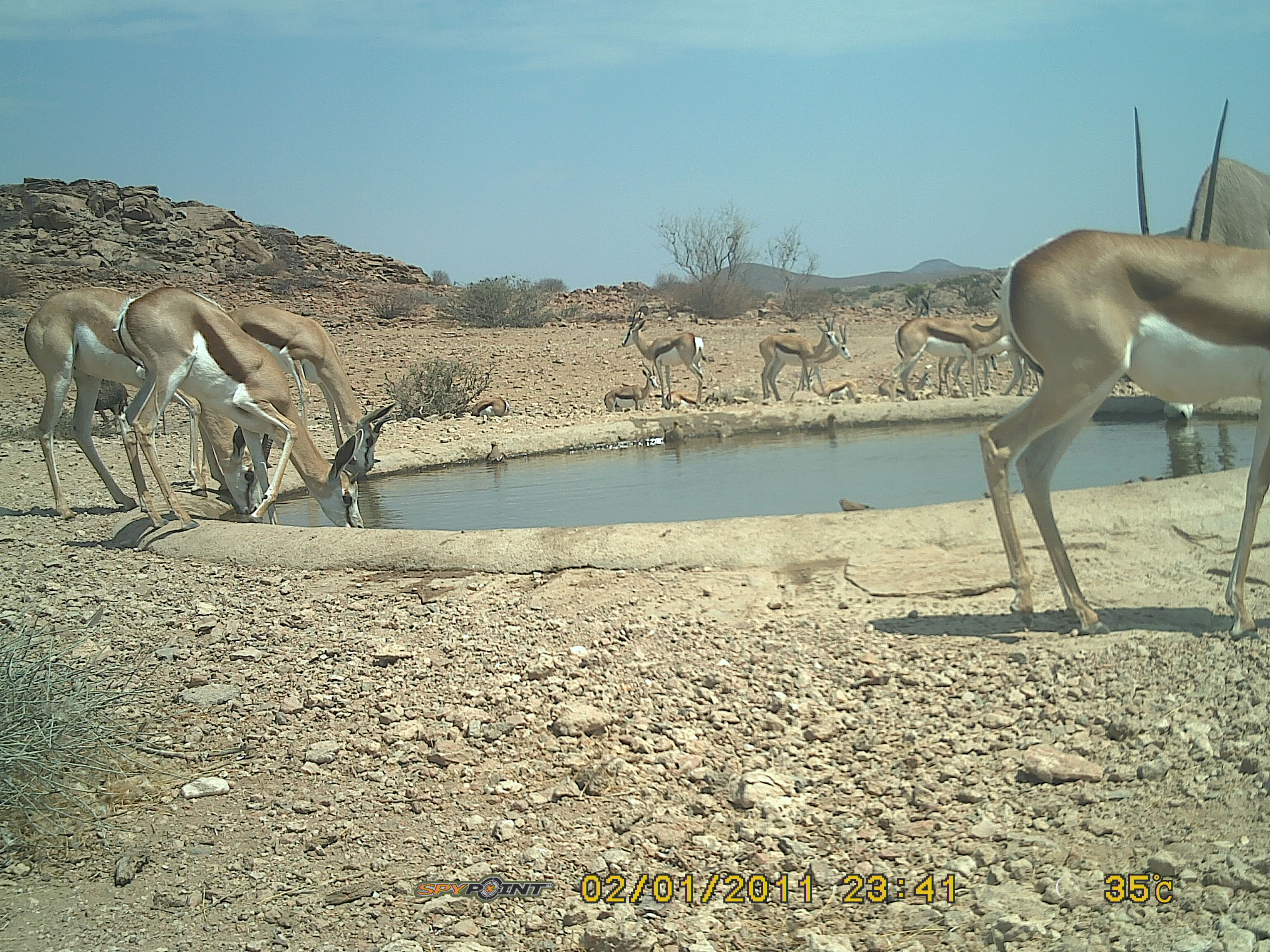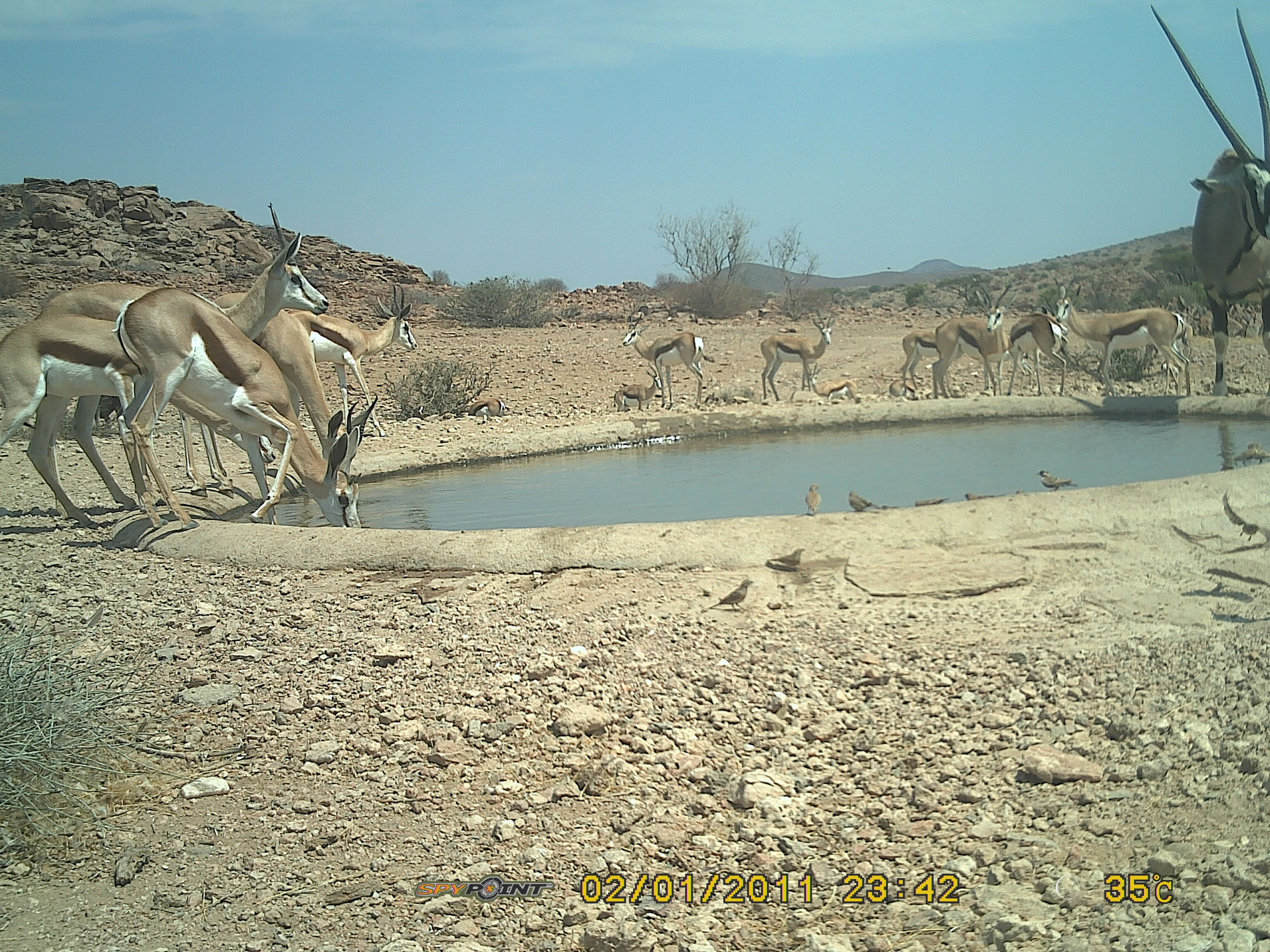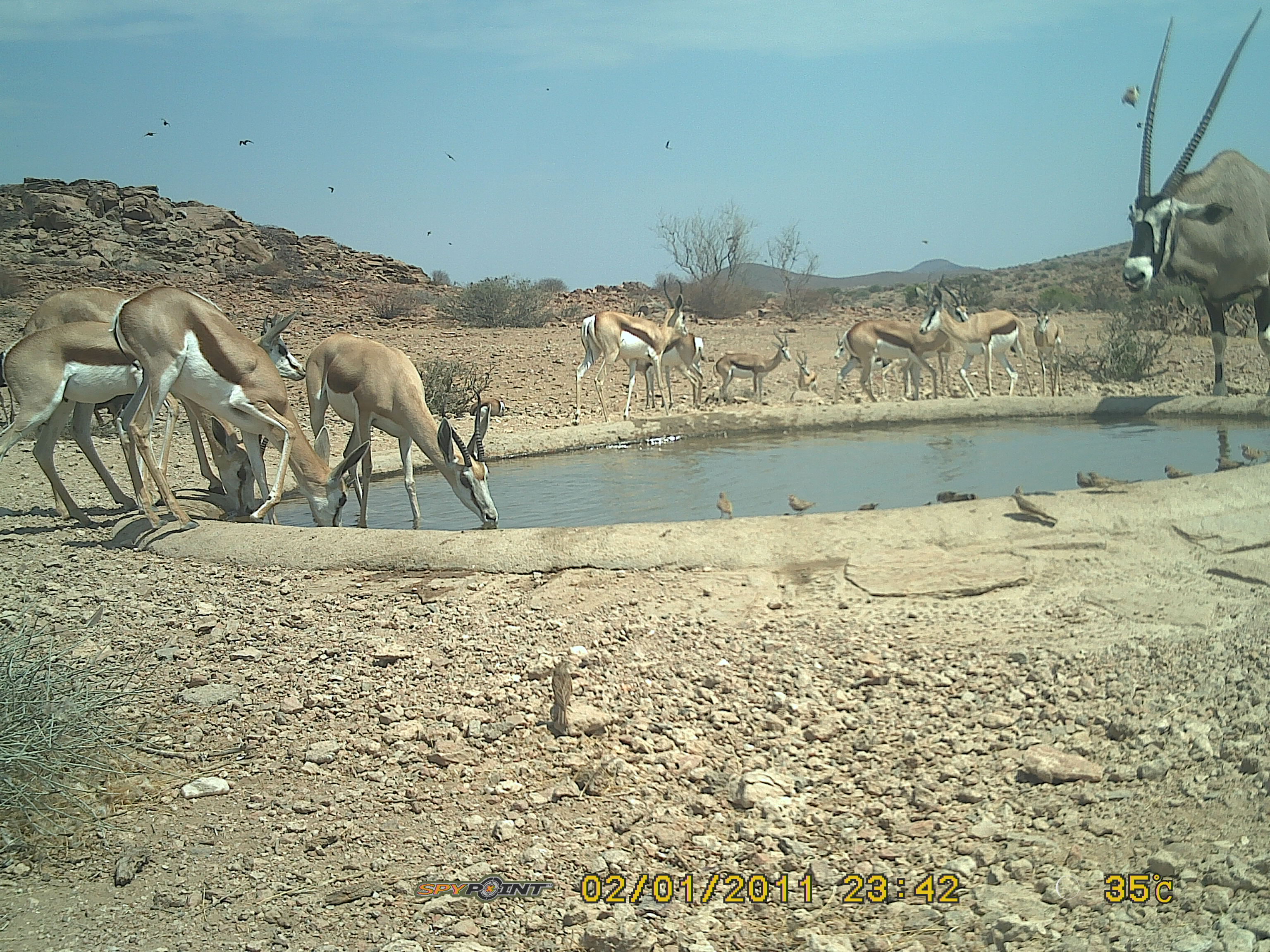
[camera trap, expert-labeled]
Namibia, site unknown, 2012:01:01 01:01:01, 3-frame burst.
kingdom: Animalia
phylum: Chordata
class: Mammalia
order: Artiodactyla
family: Bovidae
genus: Antidorcas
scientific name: Antidorcas marsupialis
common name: springbok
Antidorcas marsupialis (springbok).